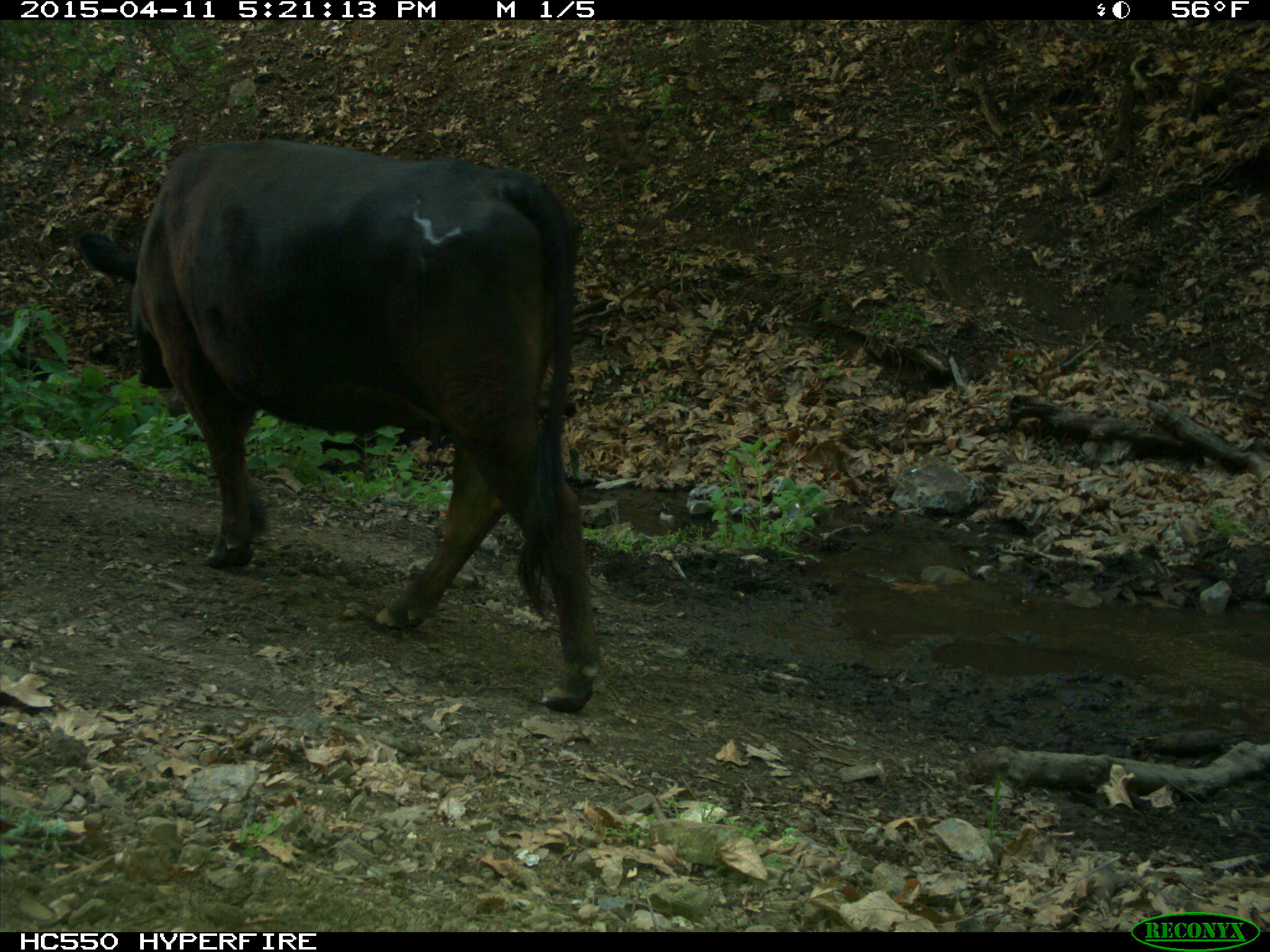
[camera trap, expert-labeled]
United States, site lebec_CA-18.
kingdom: Animalia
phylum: Chordata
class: Mammalia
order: Artiodactyla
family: Bovidae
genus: Bos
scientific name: Bos taurus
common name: domestic cow